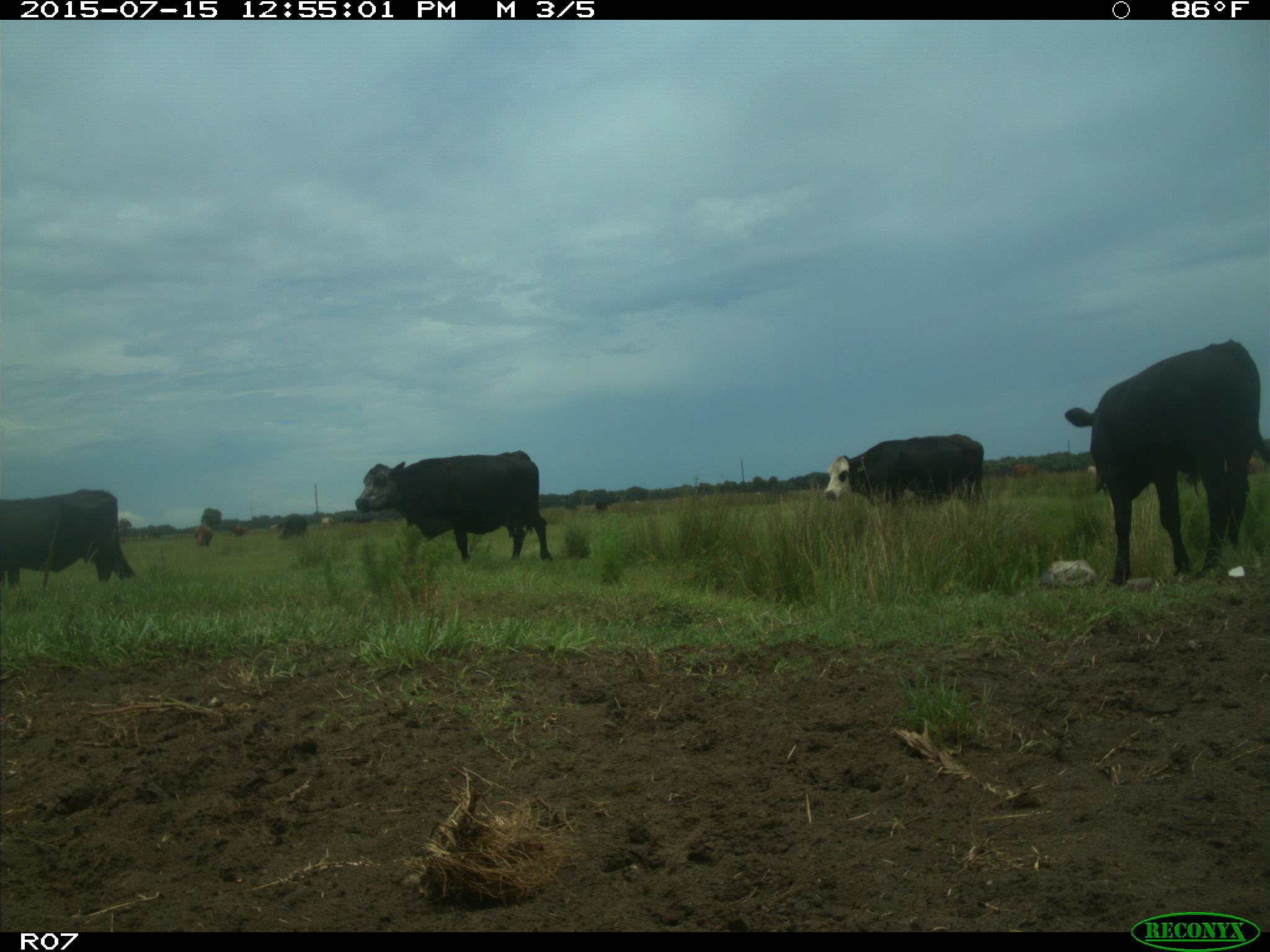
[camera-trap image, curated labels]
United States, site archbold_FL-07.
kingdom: Animalia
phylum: Chordata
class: Mammalia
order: Artiodactyla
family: Bovidae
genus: Bos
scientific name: Bos taurus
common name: domestic cow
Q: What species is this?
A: Bos taurus (domestic cow).